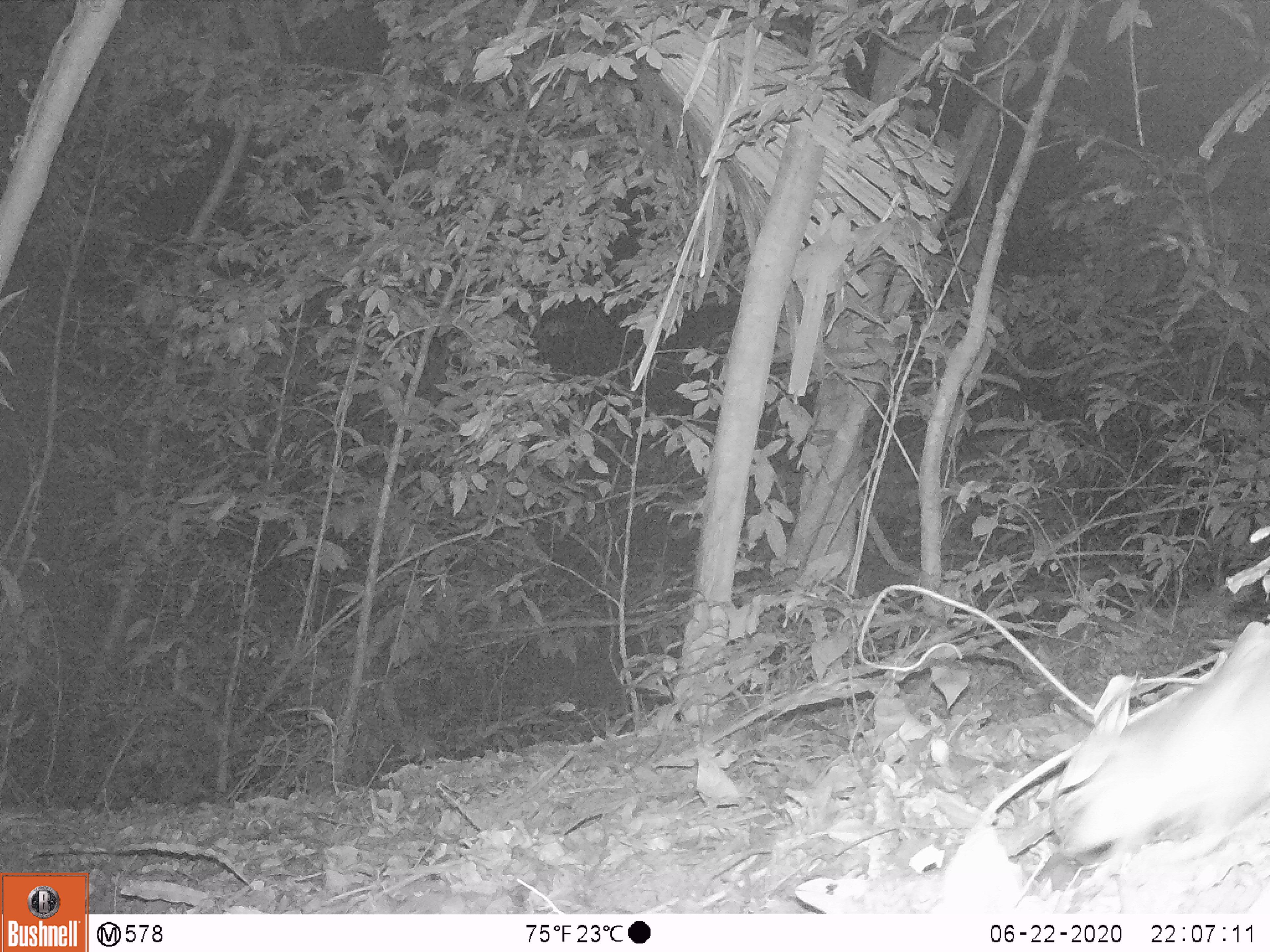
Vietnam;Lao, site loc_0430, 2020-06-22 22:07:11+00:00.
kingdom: Animalia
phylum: Chordata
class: Mammalia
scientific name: Mammalia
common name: mammal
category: unidentified small mammal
Unidentified small mammal (mammal) (Mammalia). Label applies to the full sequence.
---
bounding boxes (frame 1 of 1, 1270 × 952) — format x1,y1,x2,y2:
unidentified small mammal: 1053,621,1270,859